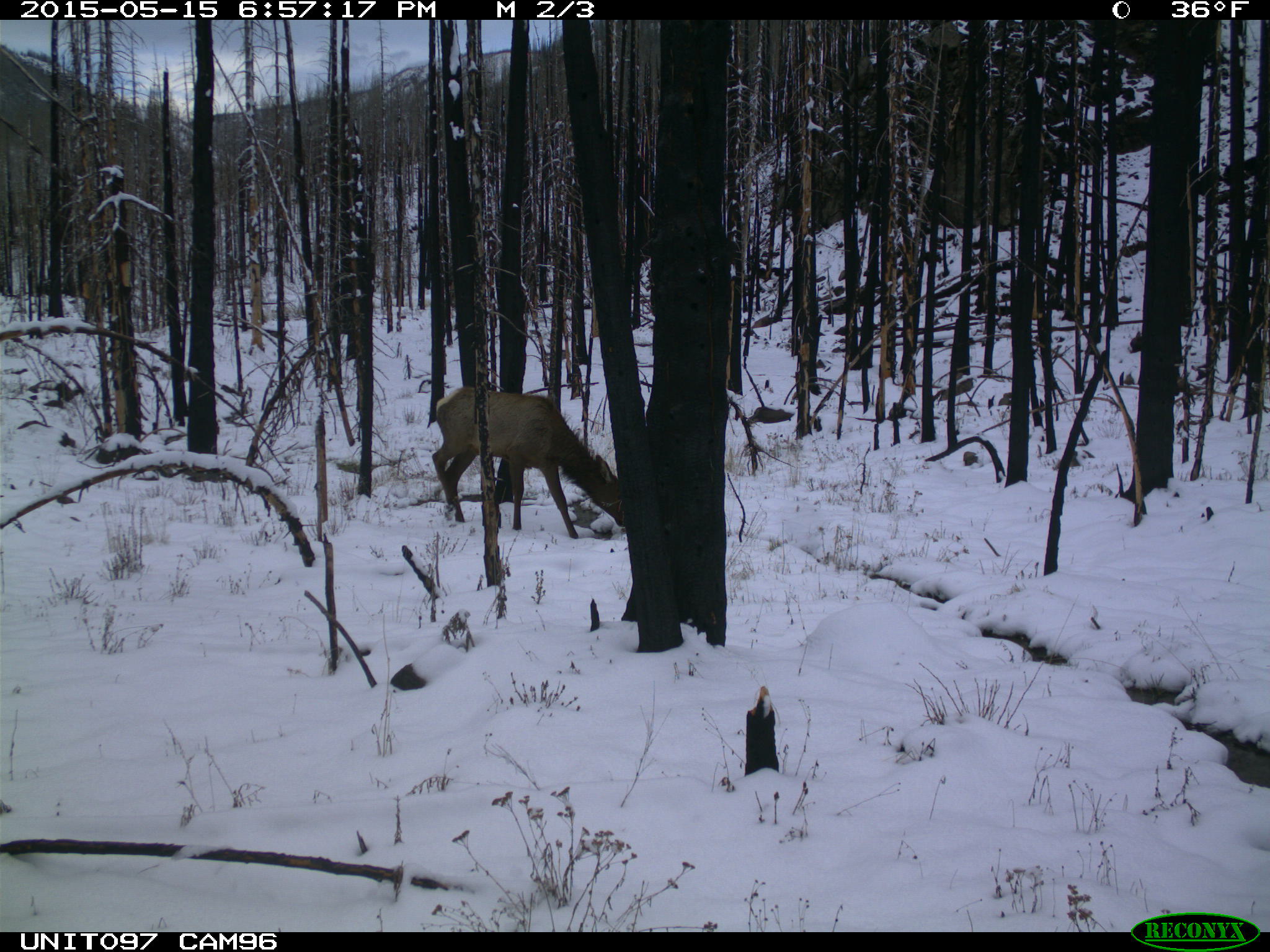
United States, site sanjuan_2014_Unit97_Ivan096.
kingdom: Animalia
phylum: Chordata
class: Mammalia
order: Artiodactyla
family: Cervidae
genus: Cervus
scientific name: Cervus elaphus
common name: red deer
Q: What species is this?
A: Cervus elaphus (red deer).